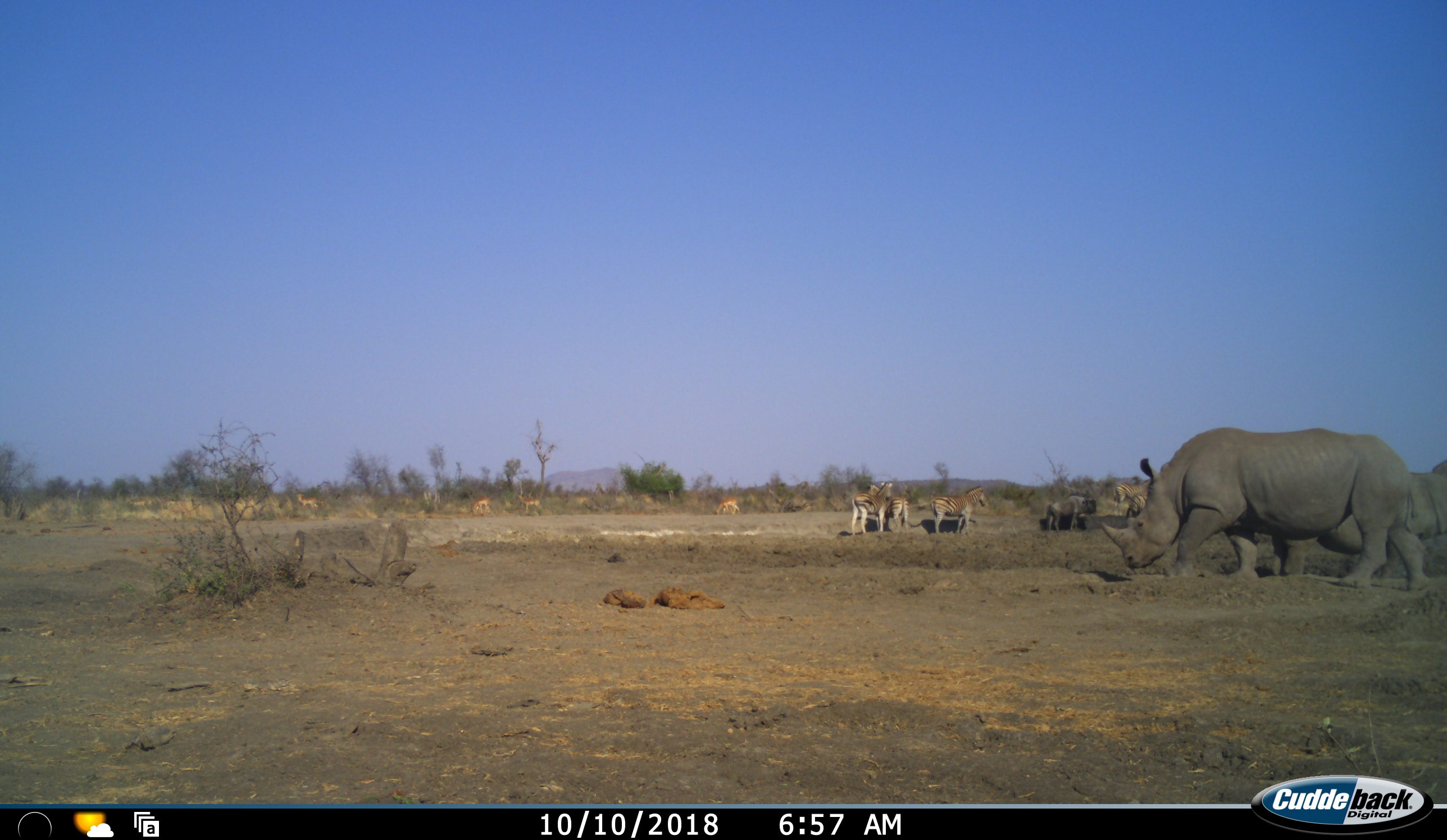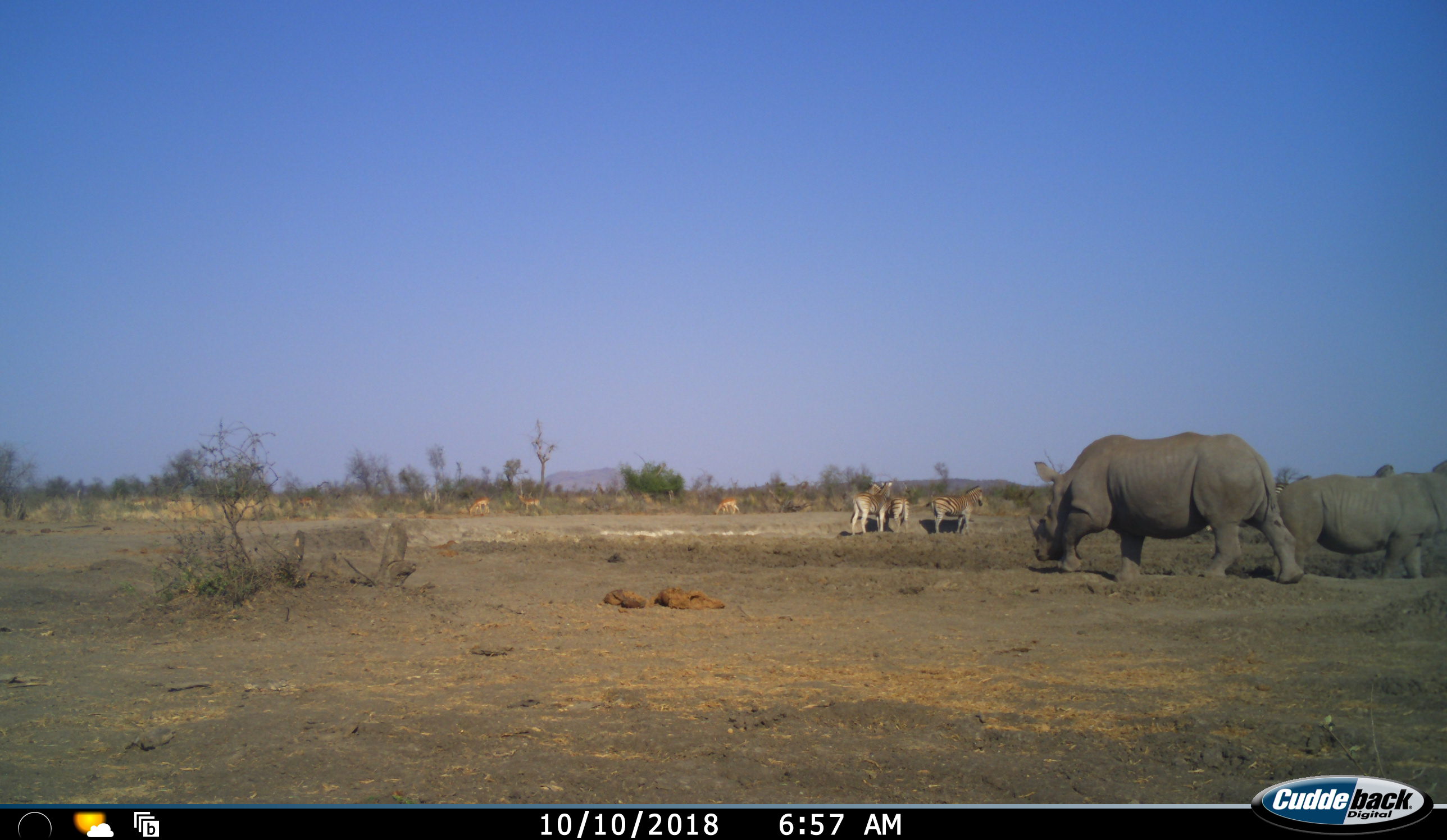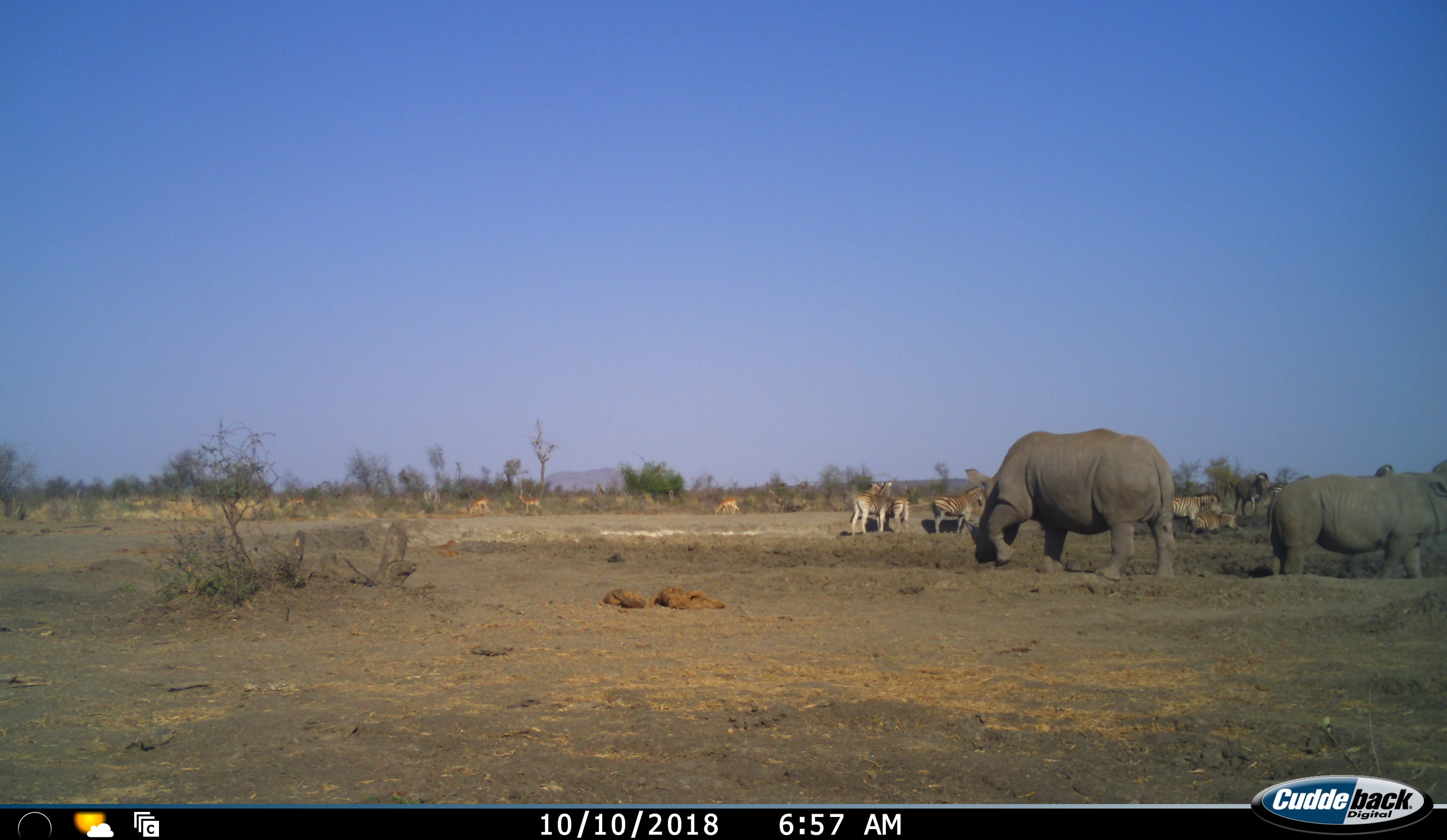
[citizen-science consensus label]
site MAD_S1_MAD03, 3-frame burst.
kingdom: Animalia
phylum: Chordata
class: Mammalia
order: Artiodactyla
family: Bovidae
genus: Aepyceros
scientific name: Aepyceros melampus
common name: impala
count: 5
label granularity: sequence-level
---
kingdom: Animalia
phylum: Chordata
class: Mammalia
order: Perissodactyla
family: Rhinocerotidae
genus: Diceros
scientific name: Diceros bicornis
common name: black rhinoceros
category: rhinocerosblack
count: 2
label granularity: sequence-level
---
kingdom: Animalia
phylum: Chordata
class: Mammalia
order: Artiodactyla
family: Bovidae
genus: Connochaetes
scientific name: Connochaetes taurinus taurinus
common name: blue wildebeest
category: wildebeestblue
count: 1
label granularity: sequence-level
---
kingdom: Animalia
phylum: Chordata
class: Mammalia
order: Perissodactyla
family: Equidae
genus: Equus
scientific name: Equus quagga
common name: plains zebra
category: zebraplains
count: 4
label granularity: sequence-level